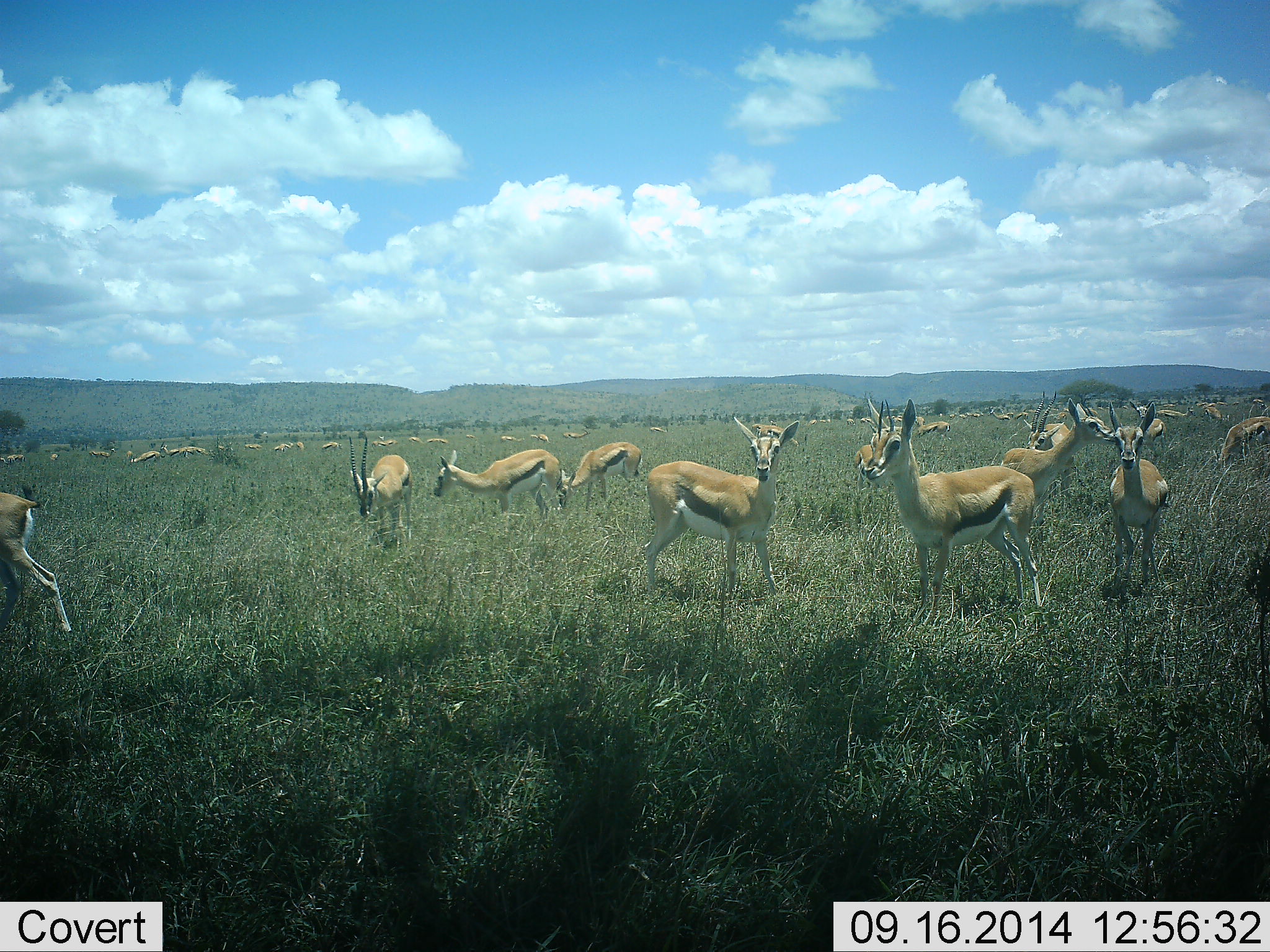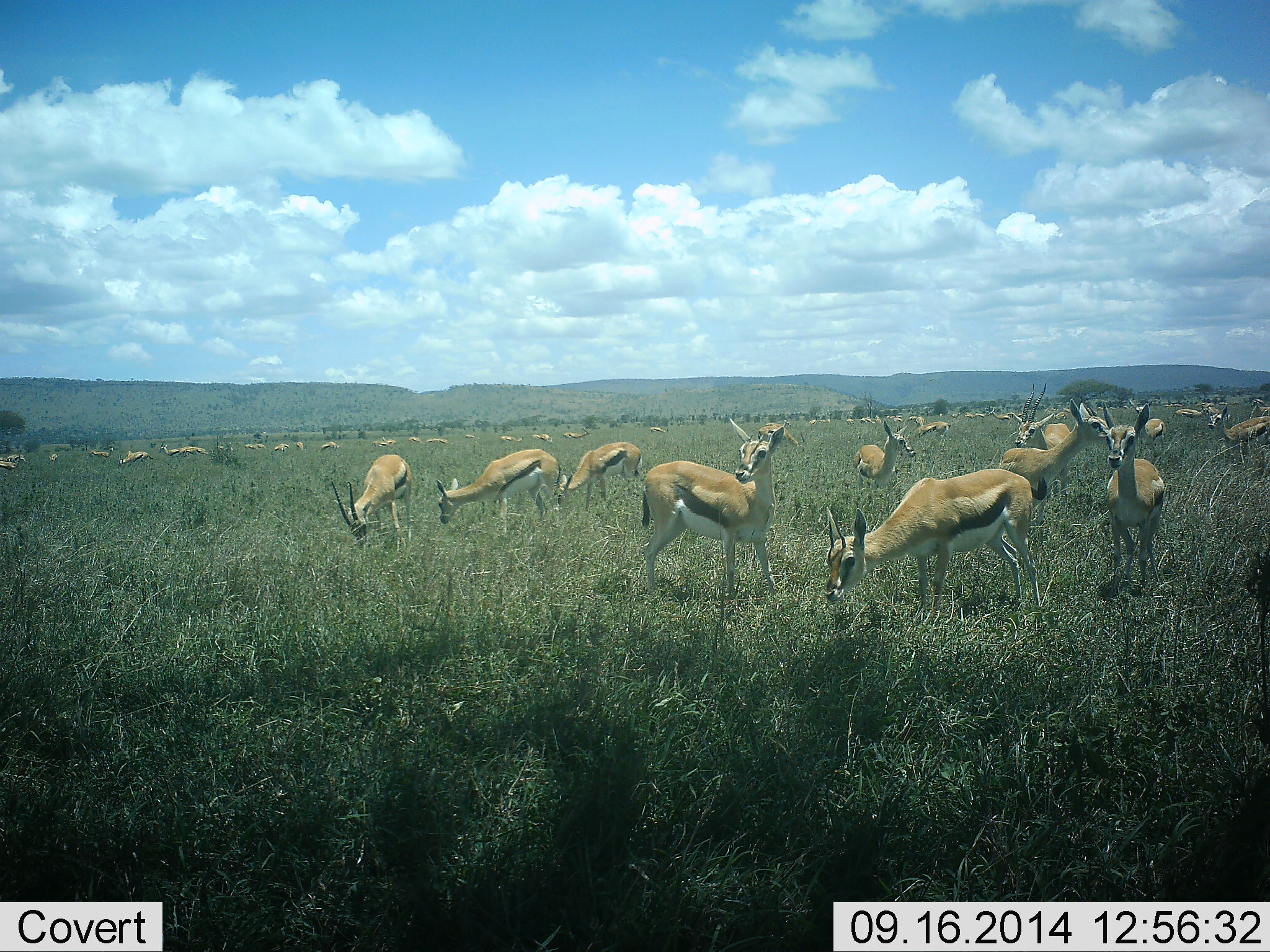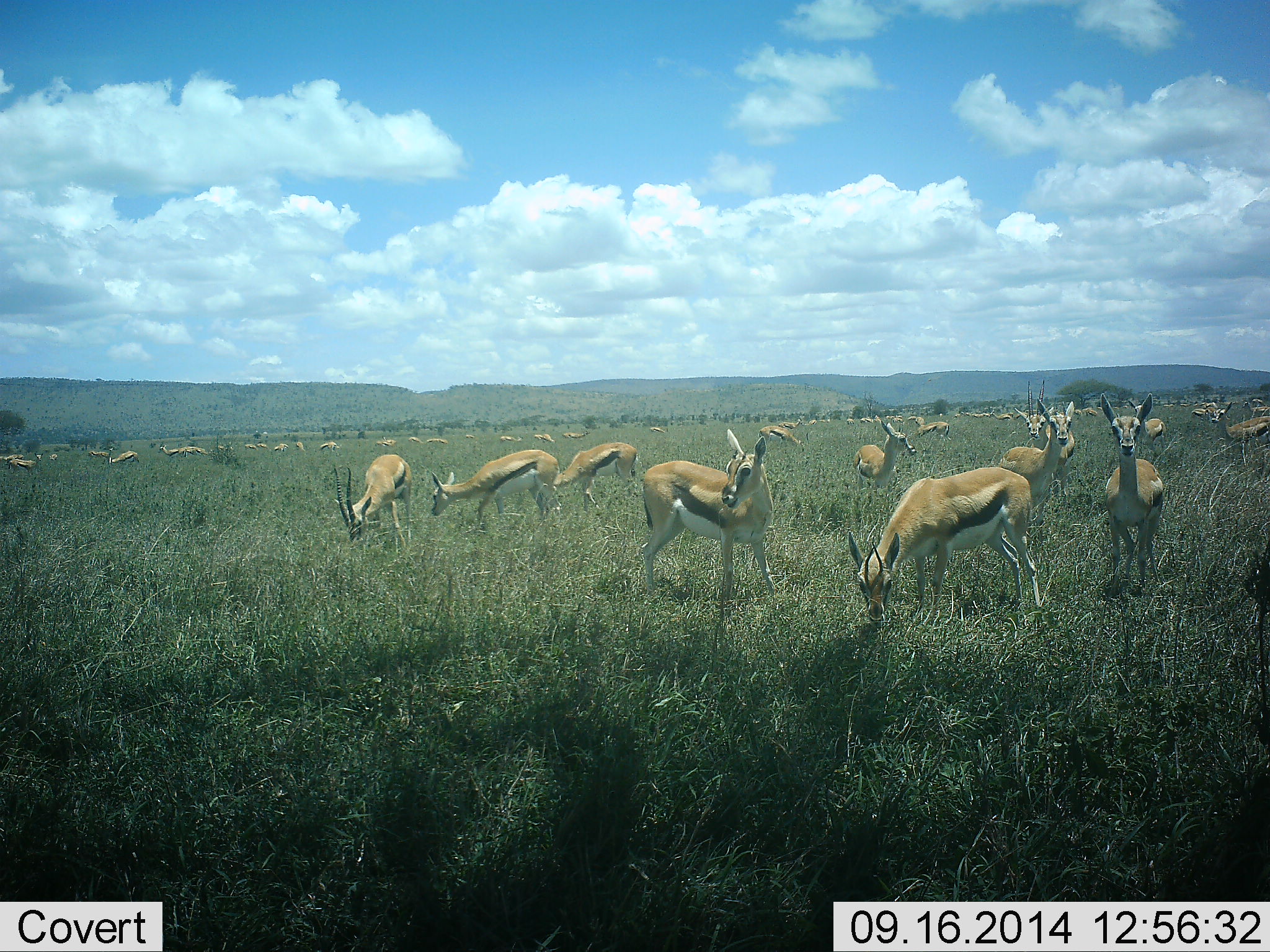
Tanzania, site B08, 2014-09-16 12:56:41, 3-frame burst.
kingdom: Animalia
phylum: Chordata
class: Mammalia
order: Artiodactyla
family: Bovidae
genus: Eudorcas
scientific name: Eudorcas thomsonii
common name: thomson's gazelle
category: gazellethomsons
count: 51+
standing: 80%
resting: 0%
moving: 50%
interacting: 10%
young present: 0%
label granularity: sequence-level